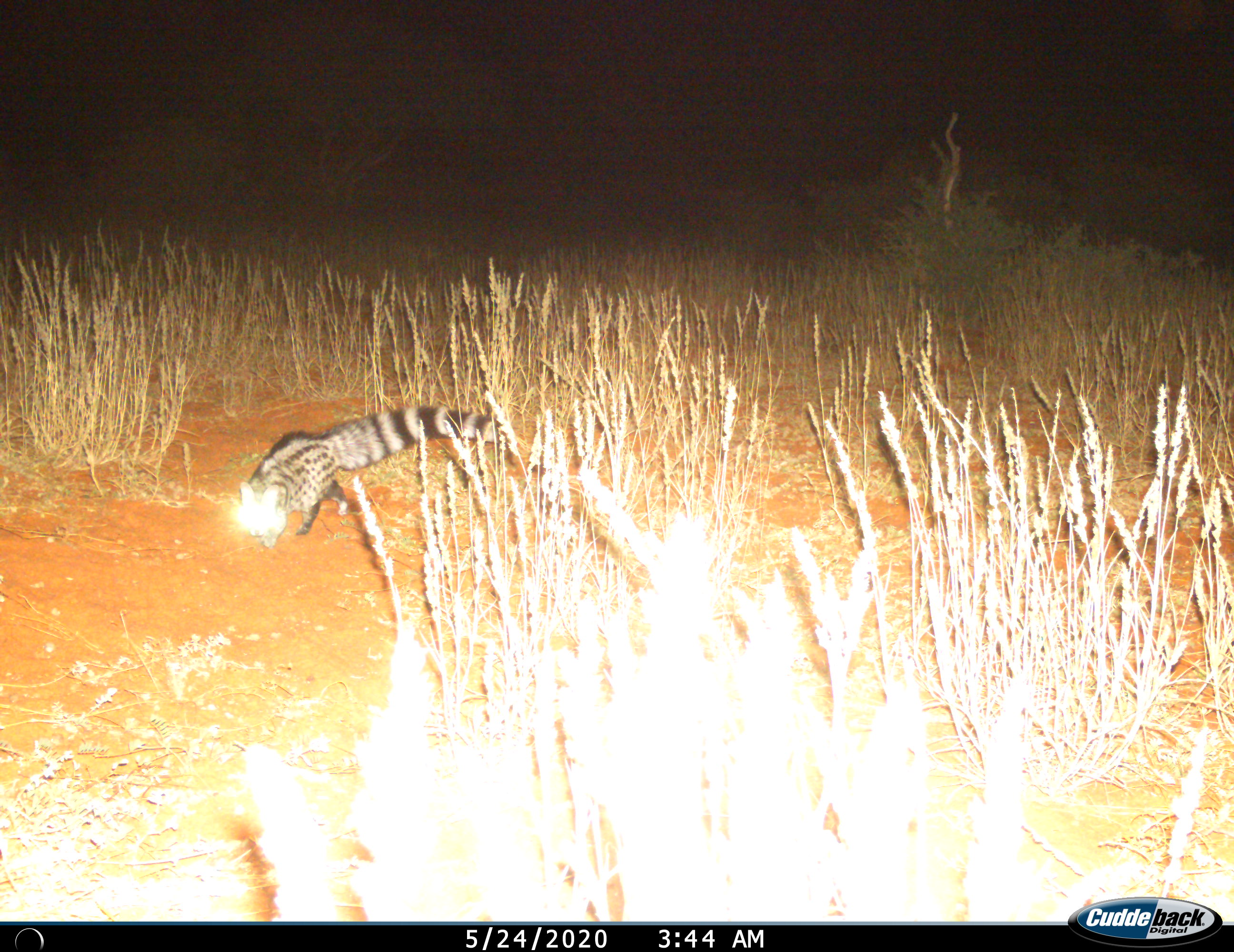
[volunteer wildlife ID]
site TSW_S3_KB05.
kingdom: Animalia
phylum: Chordata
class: Mammalia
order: Carnivora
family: Viverridae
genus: Genetta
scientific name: Genetta genetta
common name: small-spotted genet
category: genetcommonsmallspotted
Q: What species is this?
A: Genetcommonsmallspotted (small-spotted genet) (Genetta genetta).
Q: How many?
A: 1.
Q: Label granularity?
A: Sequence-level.